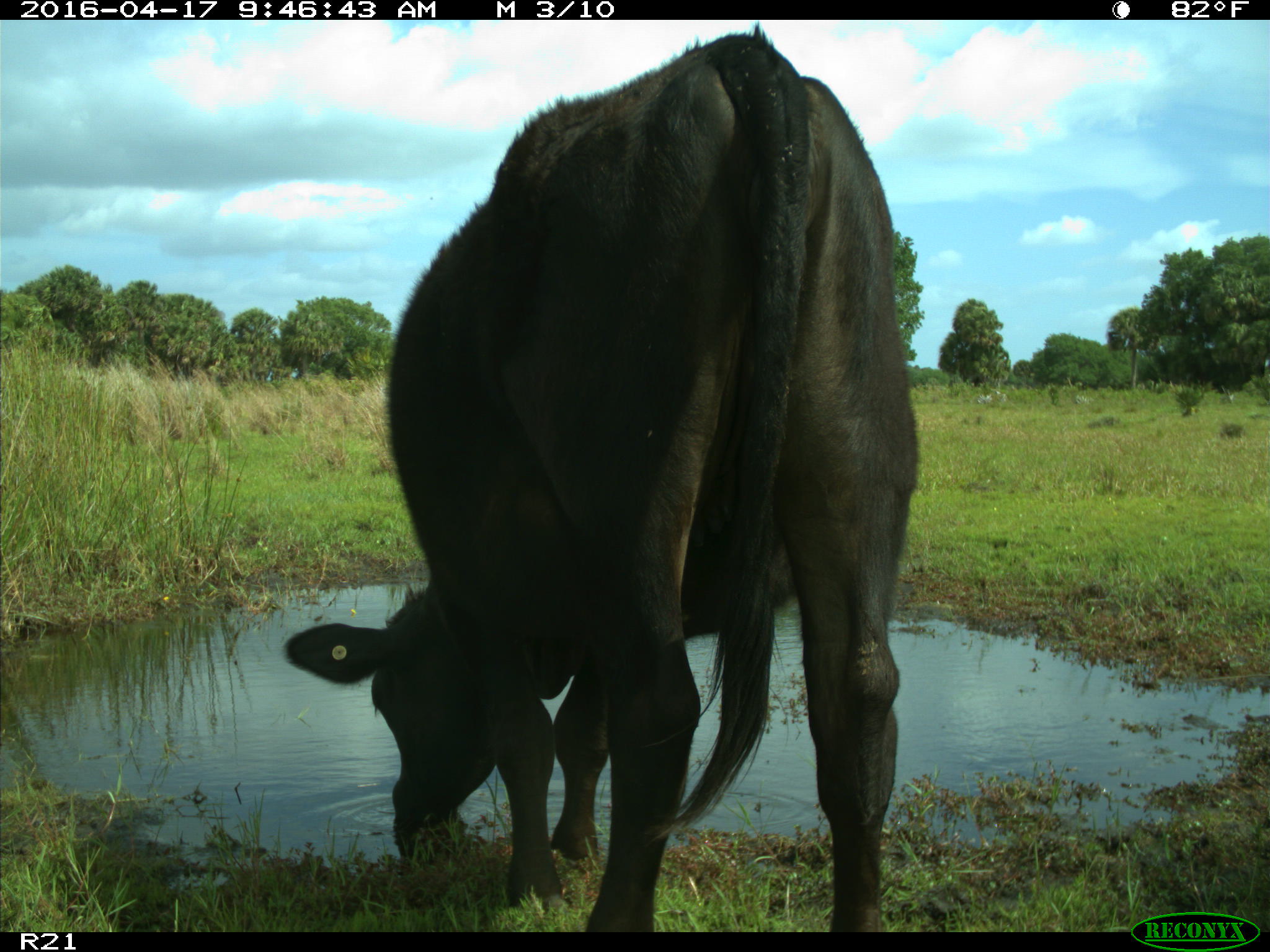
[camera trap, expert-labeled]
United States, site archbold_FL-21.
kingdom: Animalia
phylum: Chordata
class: Mammalia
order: Artiodactyla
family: Bovidae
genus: Bos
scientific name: Bos taurus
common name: domestic cow